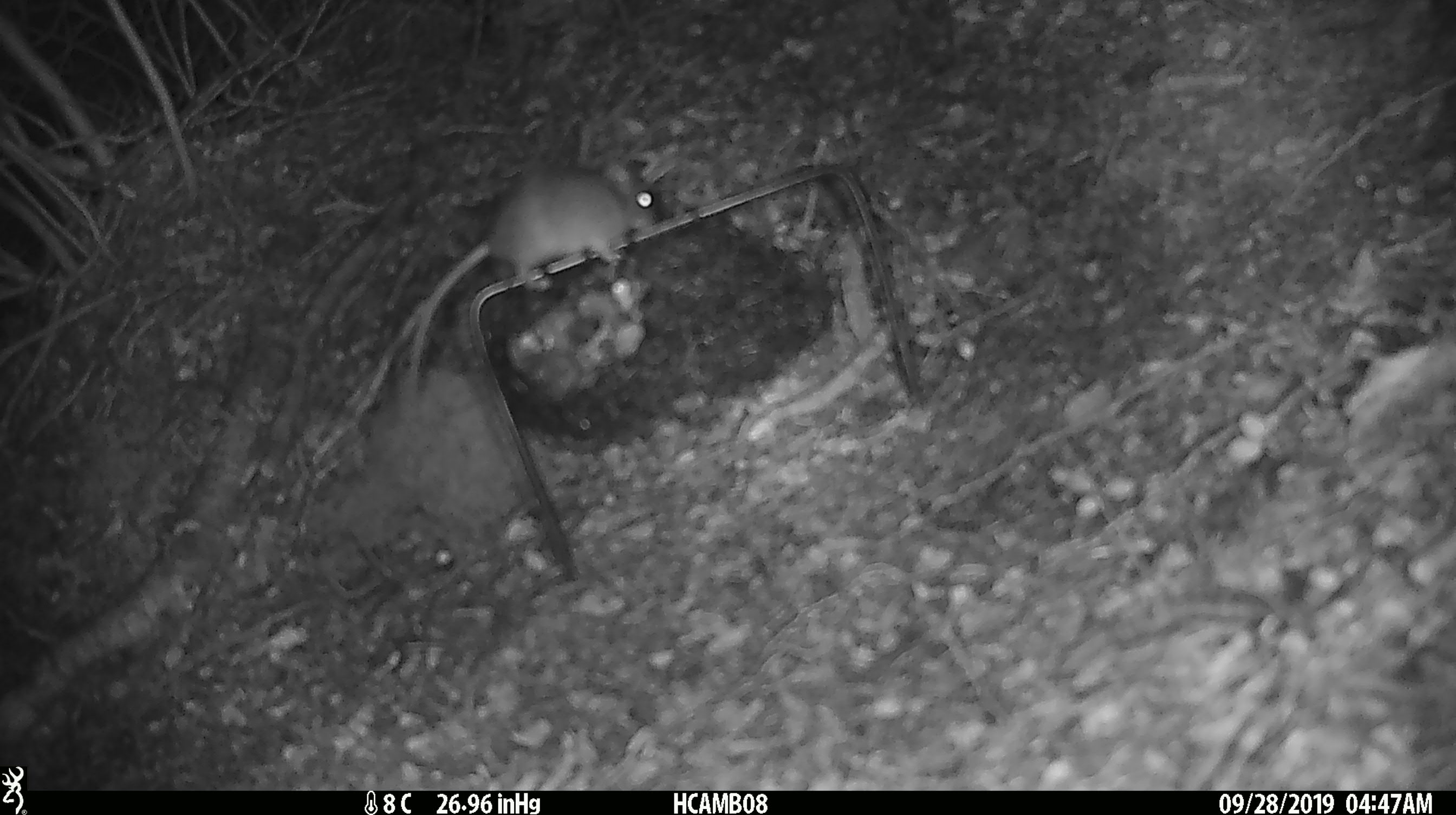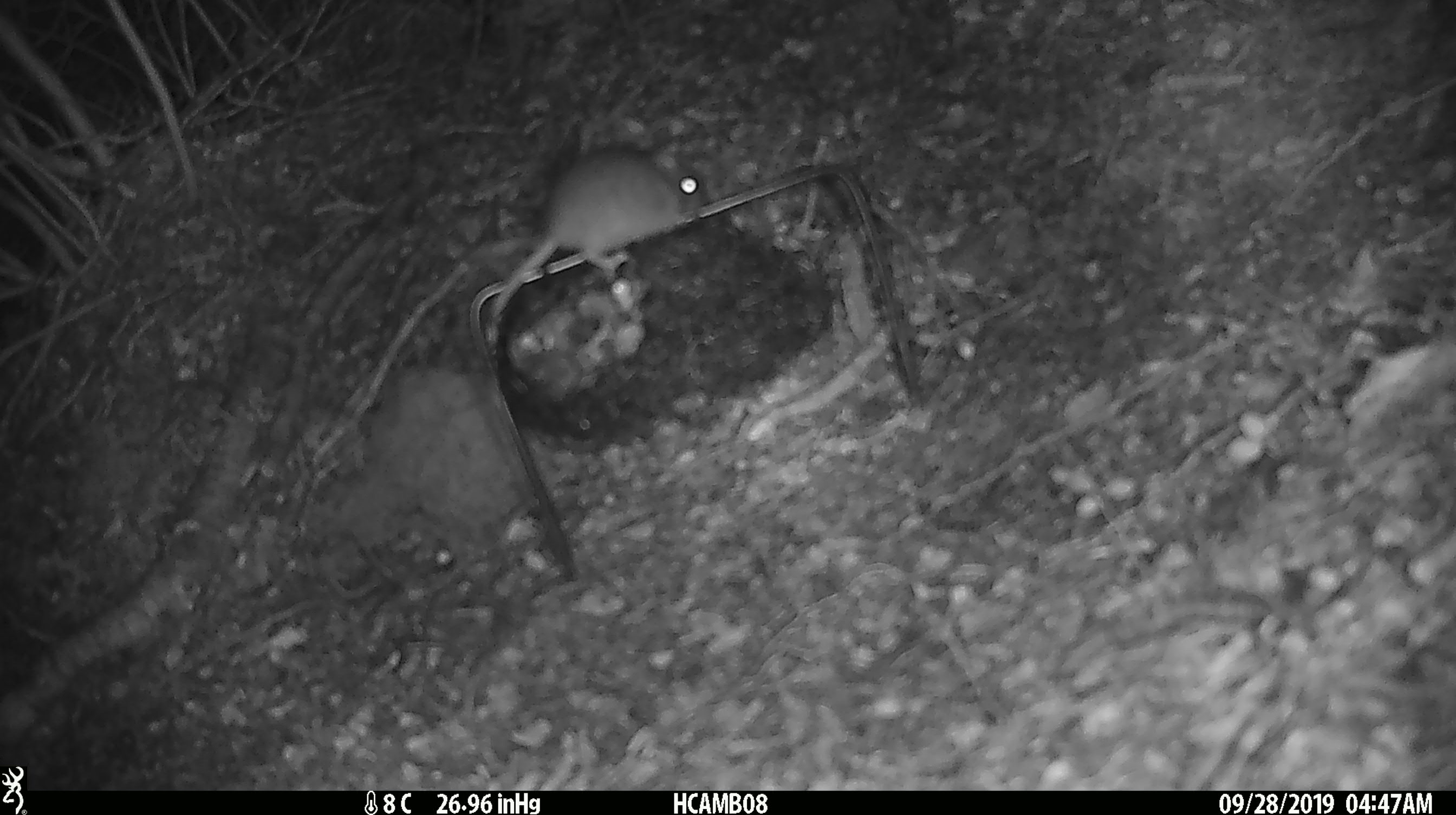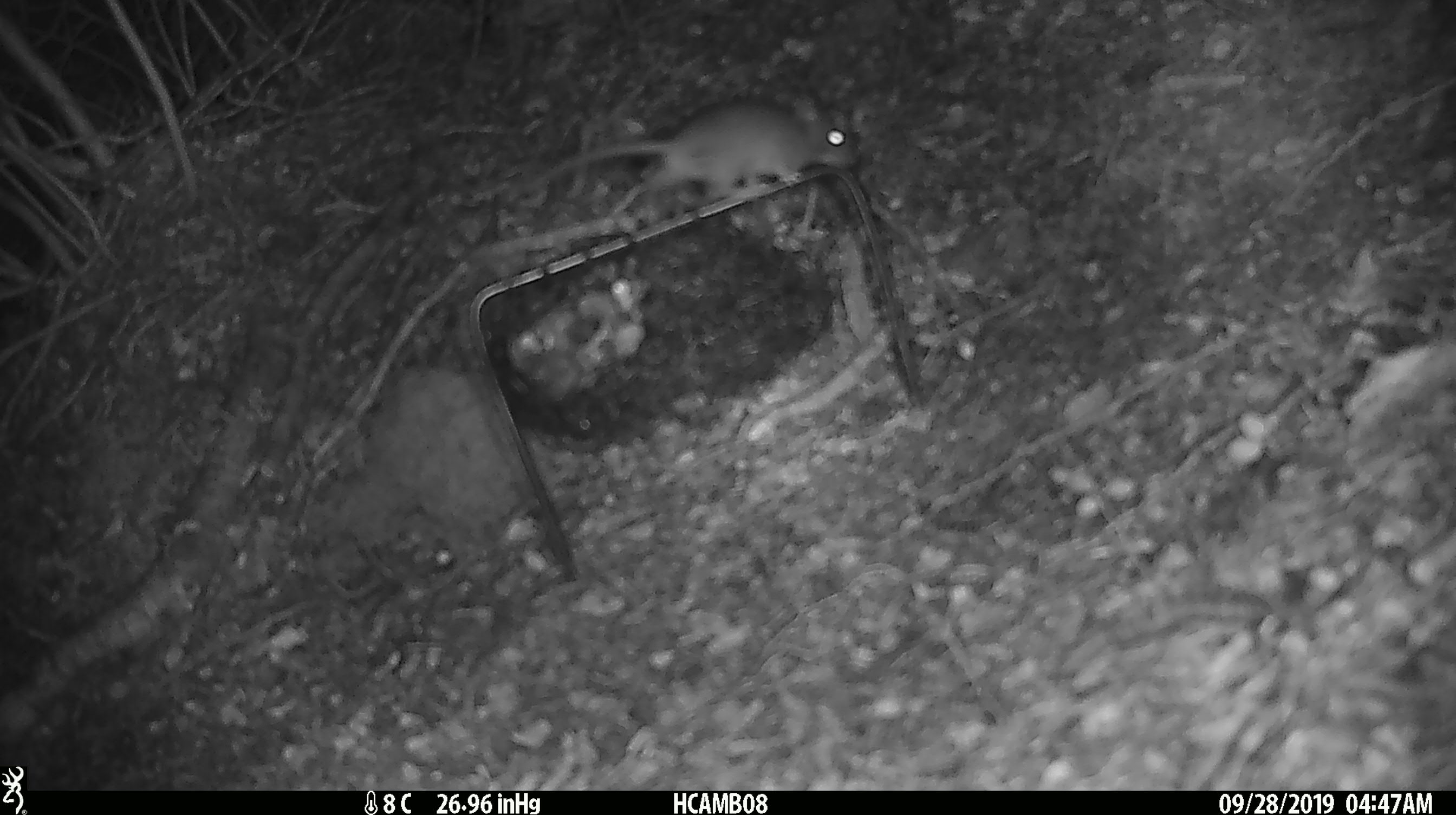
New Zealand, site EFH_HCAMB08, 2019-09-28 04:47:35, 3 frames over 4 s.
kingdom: Animalia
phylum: Chordata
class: Mammalia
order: Rodentia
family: Muridae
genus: Mus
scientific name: Mus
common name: mouse